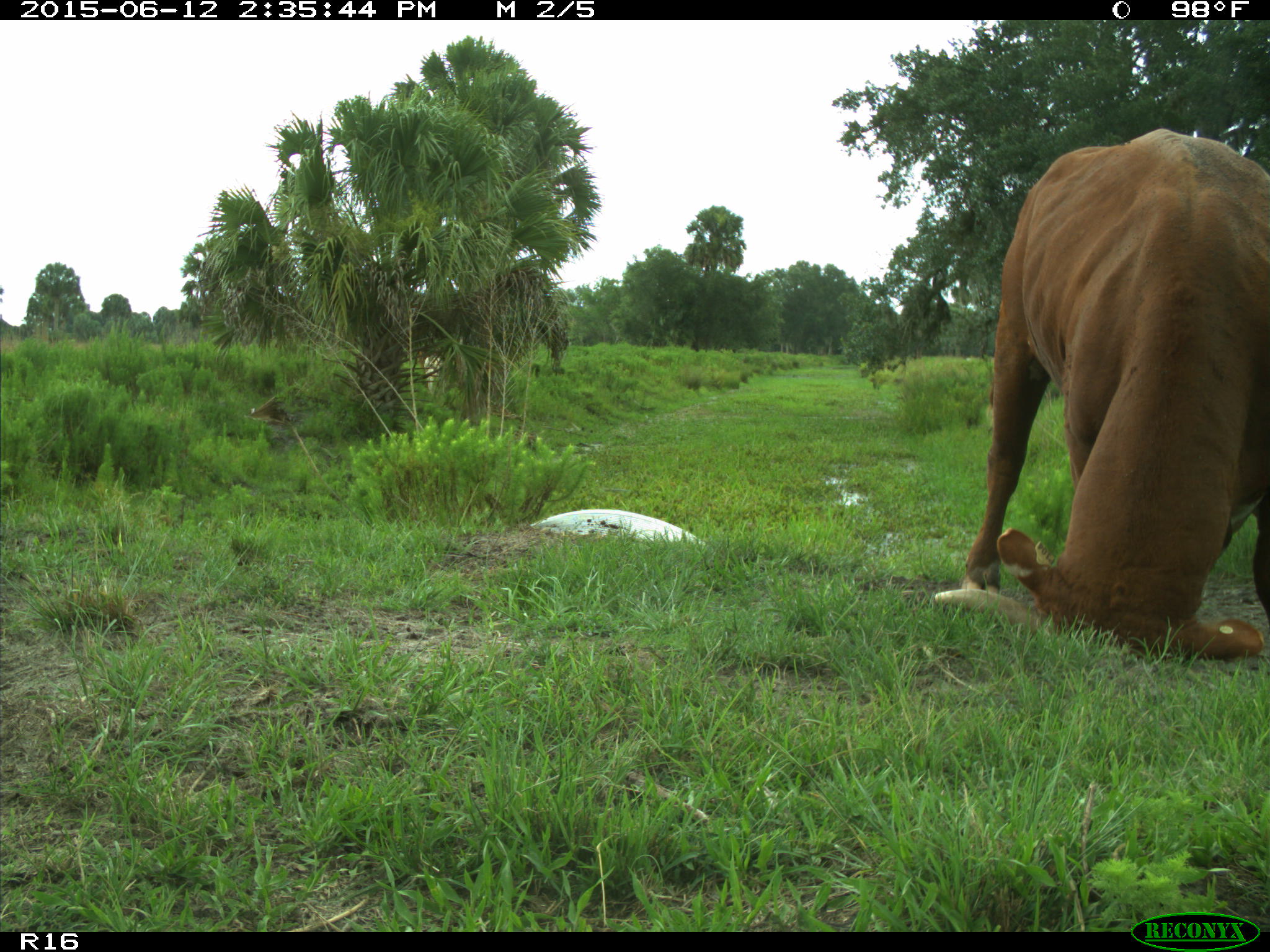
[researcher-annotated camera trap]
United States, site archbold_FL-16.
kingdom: Animalia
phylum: Chordata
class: Mammalia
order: Artiodactyla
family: Bovidae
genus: Bos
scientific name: Bos taurus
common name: domestic cow